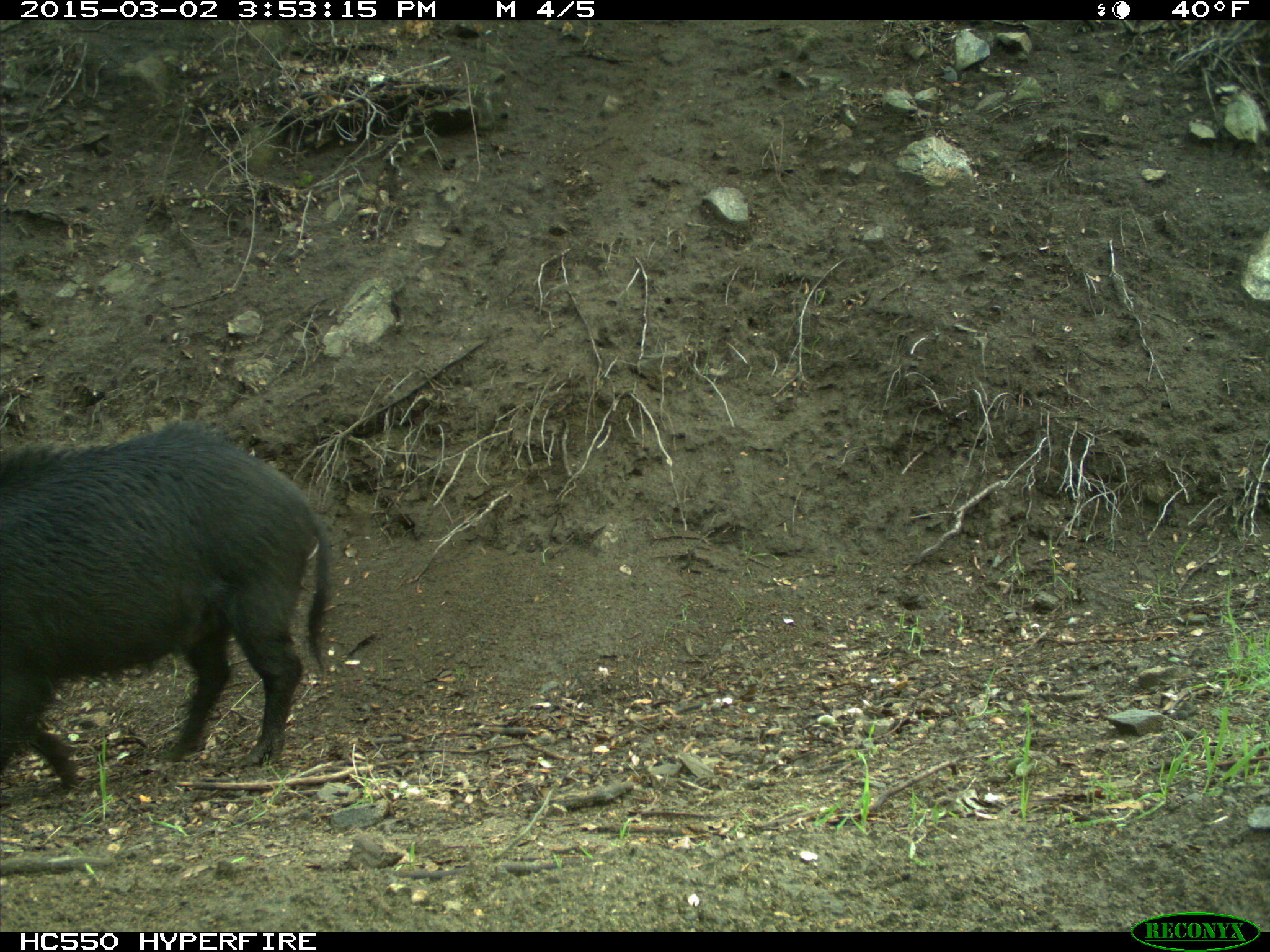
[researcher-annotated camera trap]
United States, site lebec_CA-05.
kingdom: Animalia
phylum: Chordata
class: Mammalia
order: Artiodactyla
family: Suidae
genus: Sus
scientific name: Sus scrofa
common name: wild boar